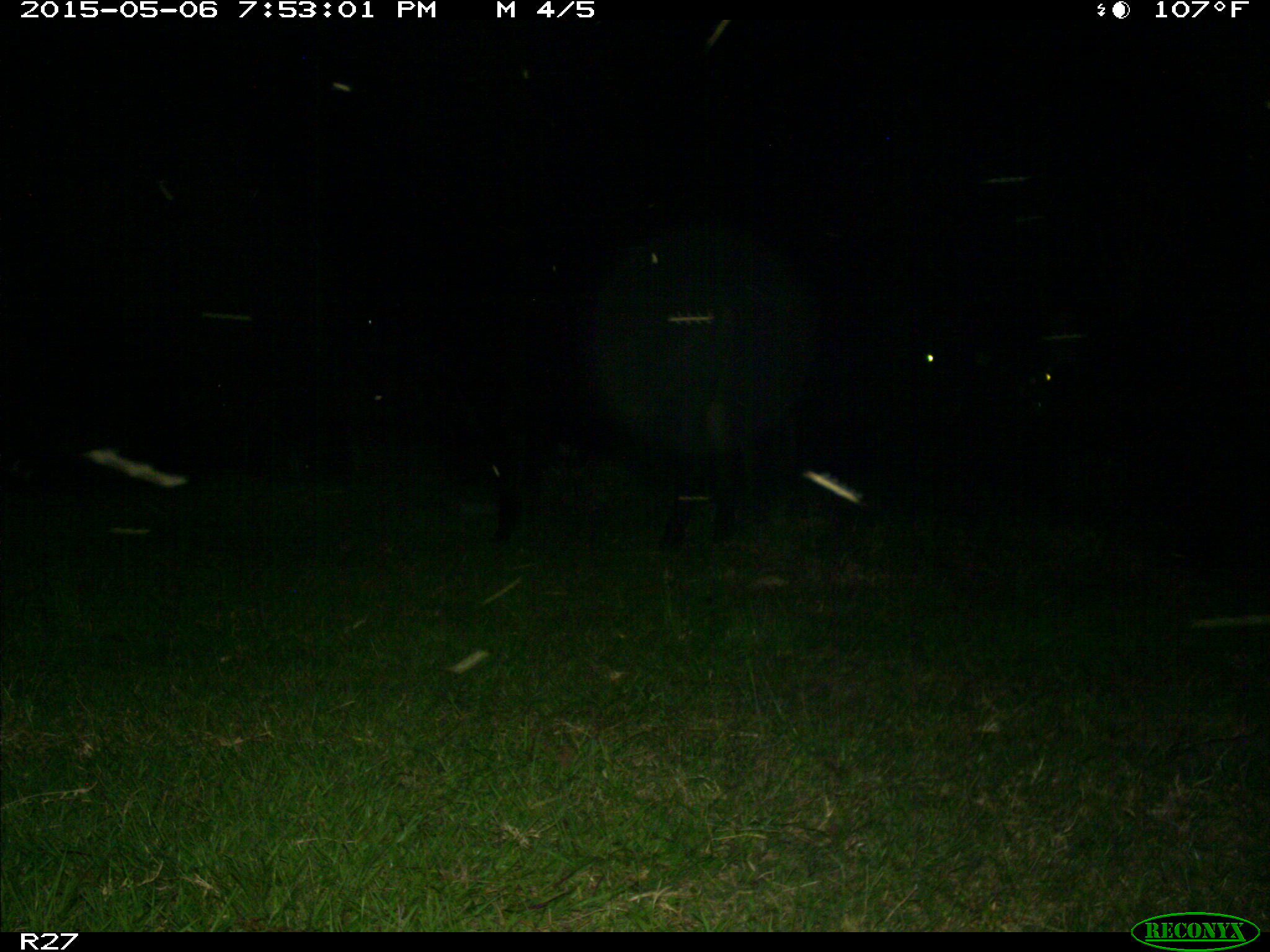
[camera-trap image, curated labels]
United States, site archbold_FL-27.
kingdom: Animalia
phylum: Chordata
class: Mammalia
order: Artiodactyla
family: Bovidae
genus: Bos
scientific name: Bos taurus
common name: domestic cow